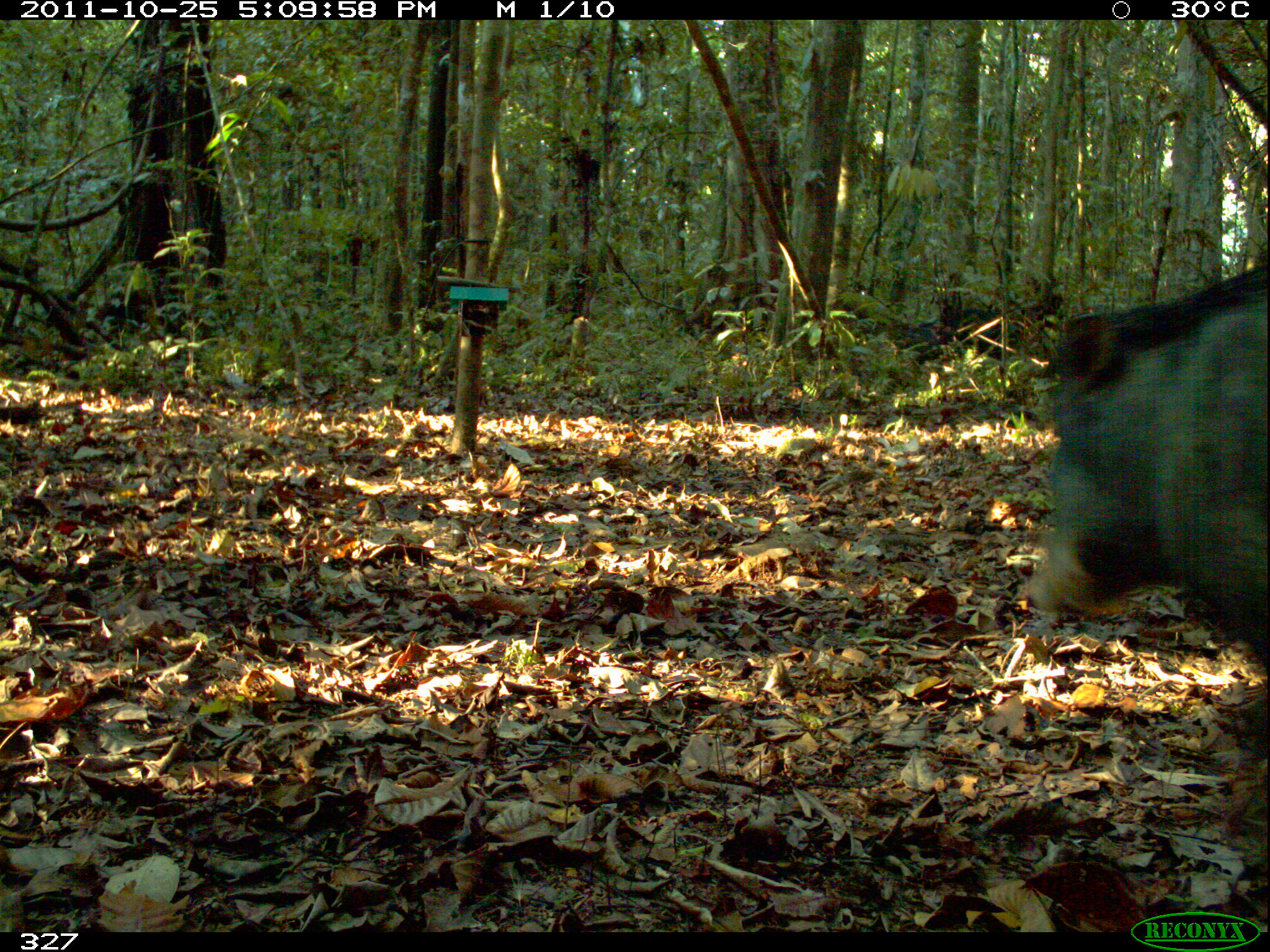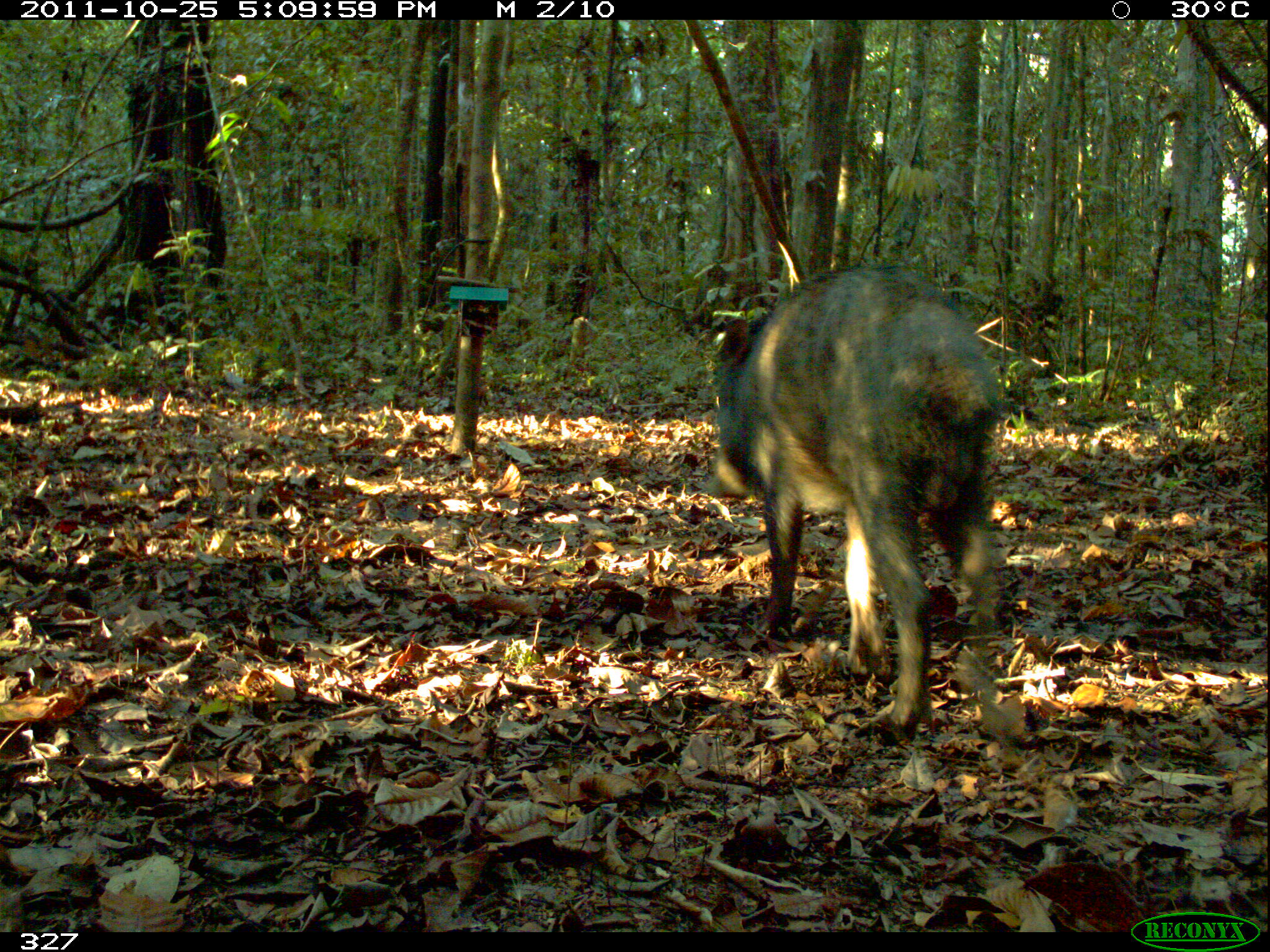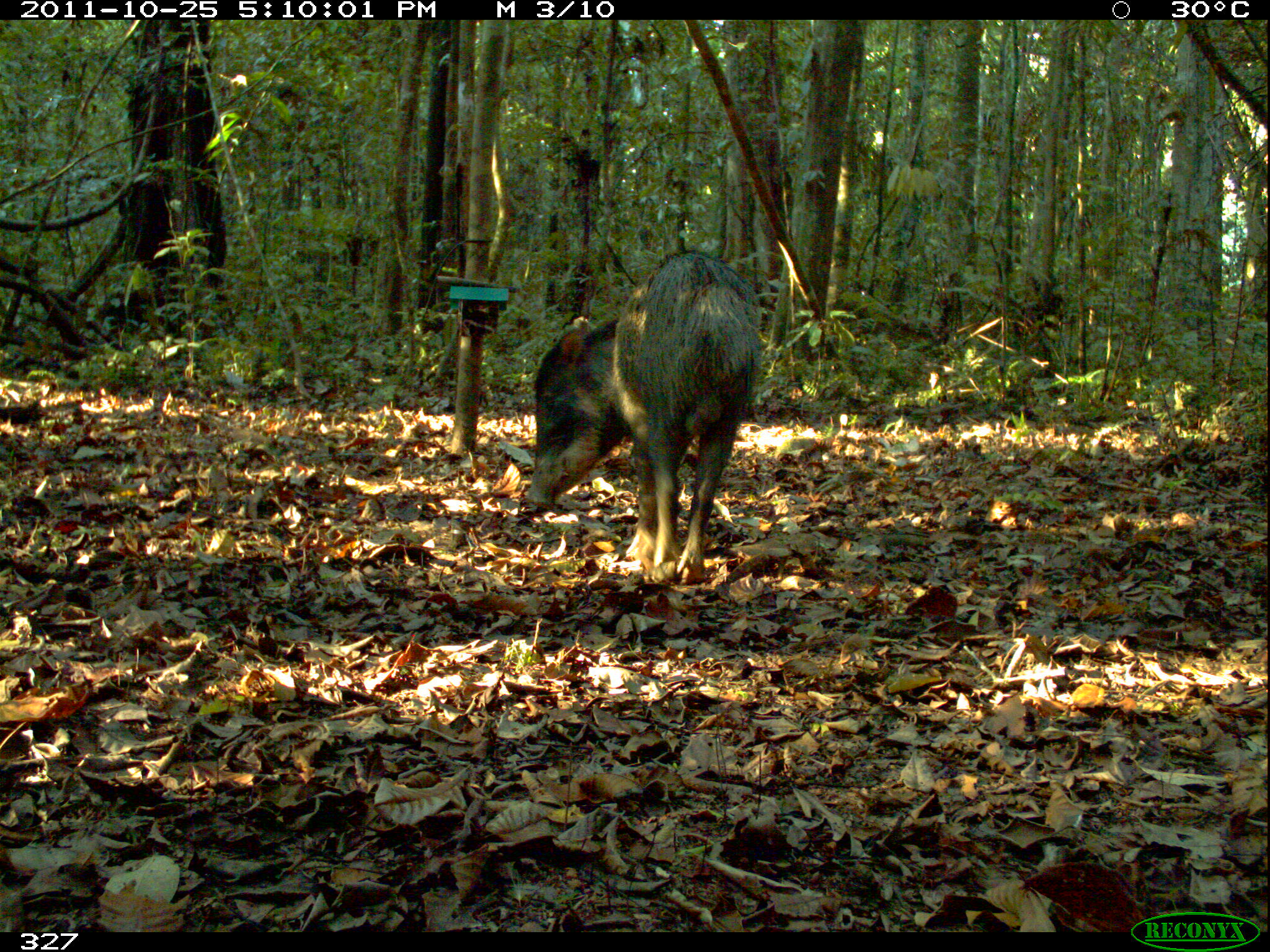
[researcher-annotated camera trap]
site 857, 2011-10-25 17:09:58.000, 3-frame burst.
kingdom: Animalia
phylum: Chordata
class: Mammalia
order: Artiodactyla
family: Tayassuidae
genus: Tayassu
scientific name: Tayassu pecari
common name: white-lipped peccary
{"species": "Tayassu pecari (white-lipped peccary)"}